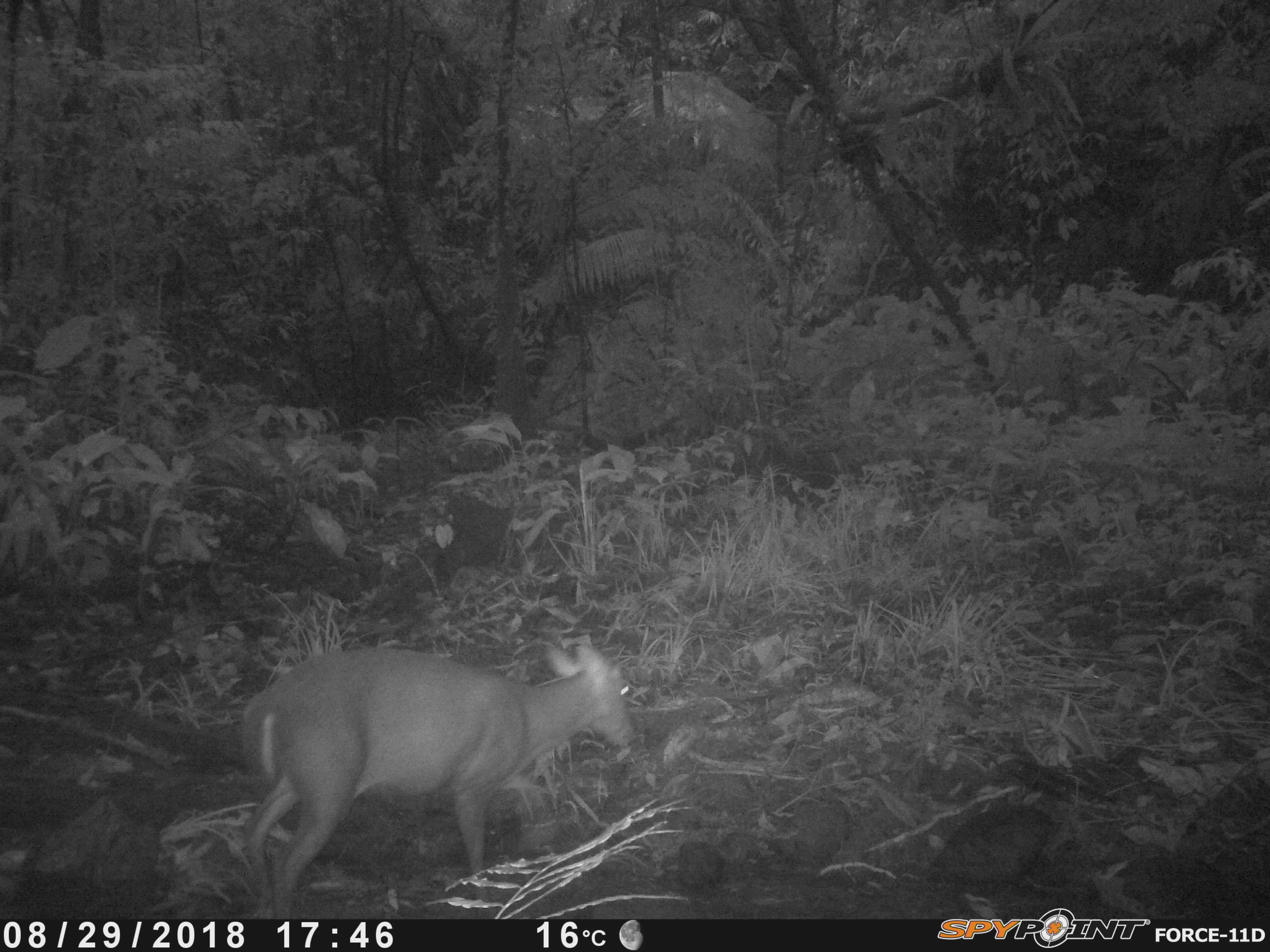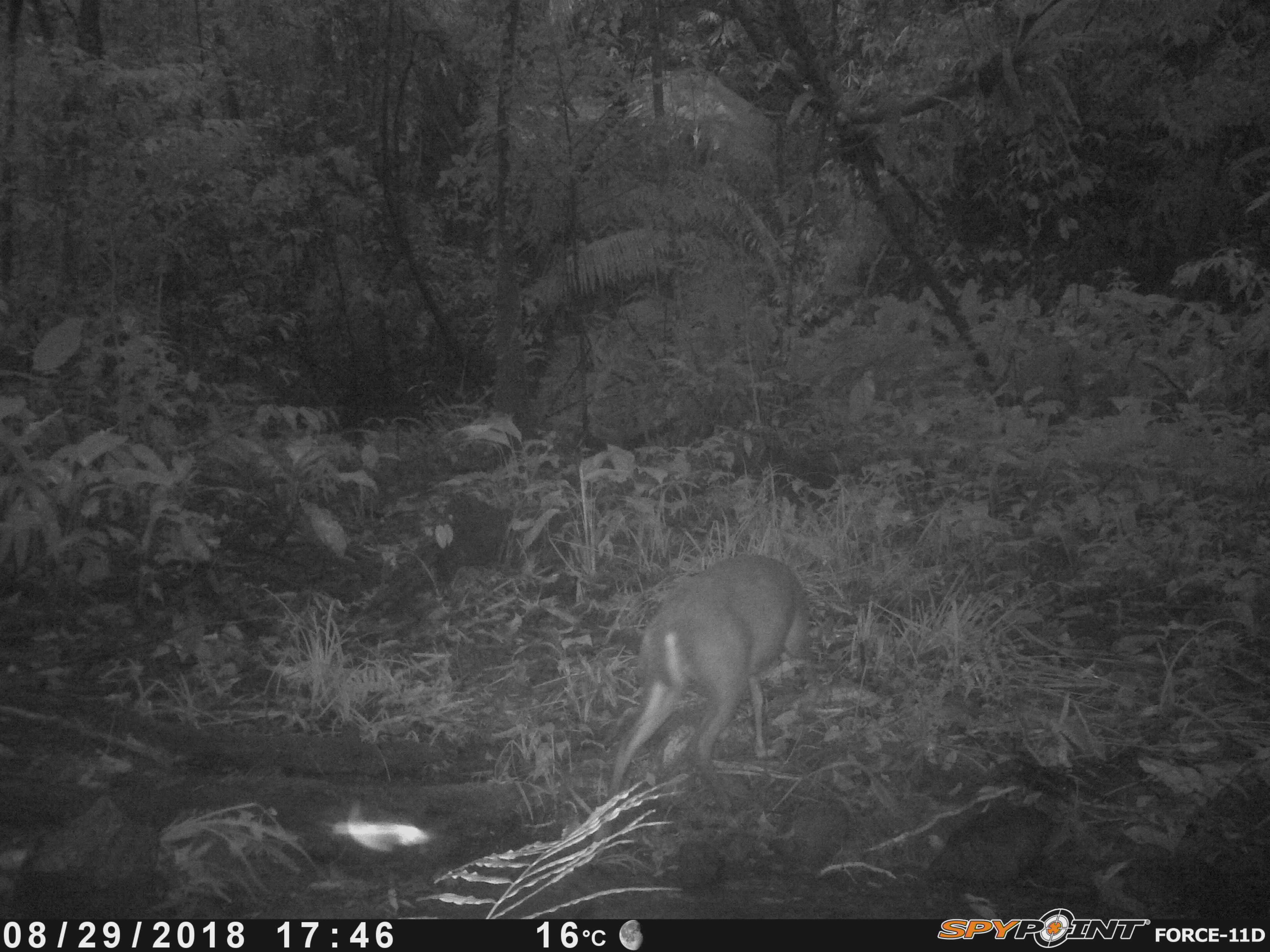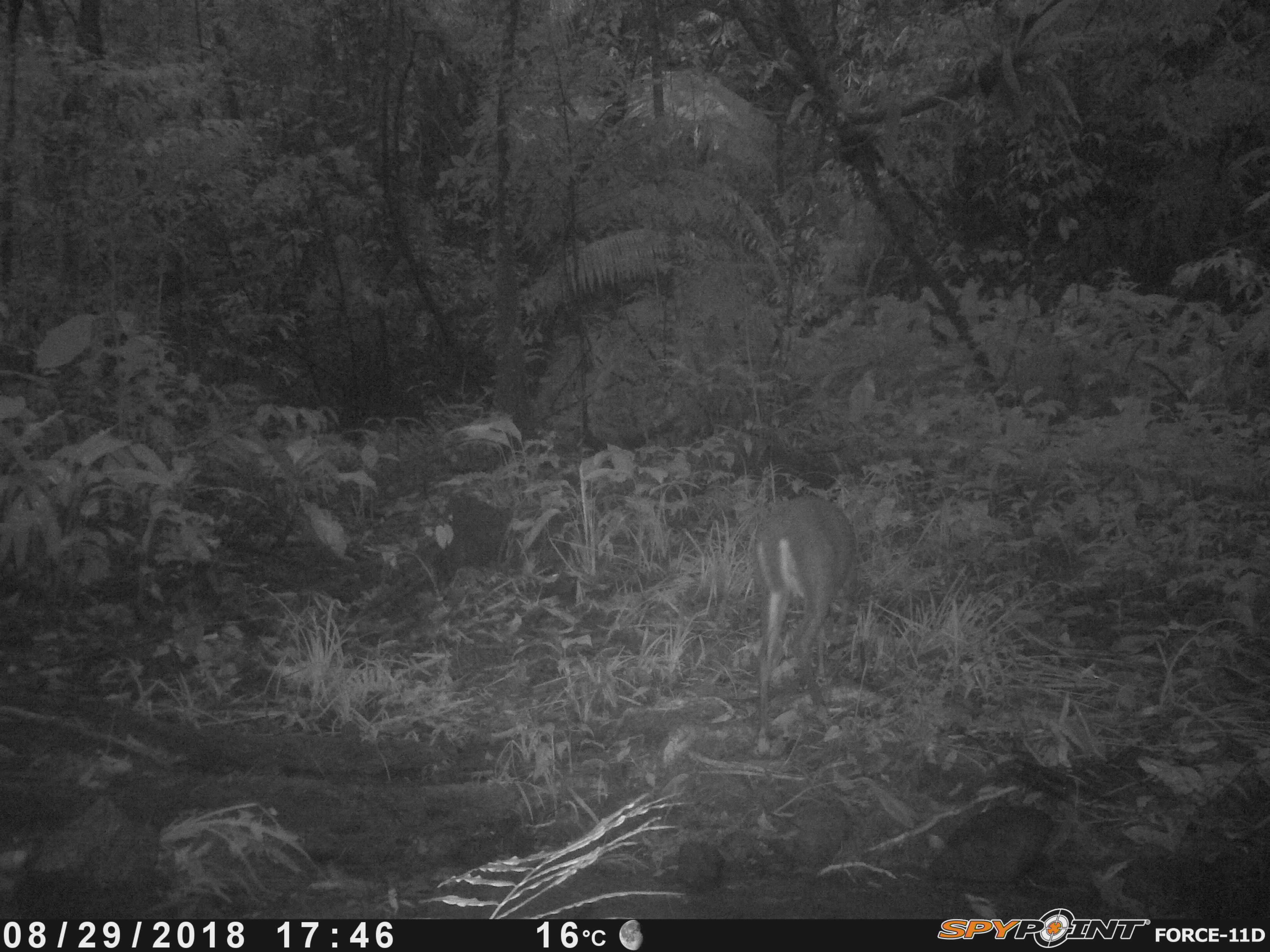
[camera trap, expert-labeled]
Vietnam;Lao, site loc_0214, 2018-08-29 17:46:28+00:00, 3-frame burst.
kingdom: Animalia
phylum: Chordata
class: Mammalia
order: Artiodactyla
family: Cervidae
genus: Muntiacus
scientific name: Muntiacus rooseveltorum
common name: roosevelt's muntjac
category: roosevelts muntjac group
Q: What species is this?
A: Roosevelts muntjac group (roosevelt's muntjac) (Muntiacus rooseveltorum).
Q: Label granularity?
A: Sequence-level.